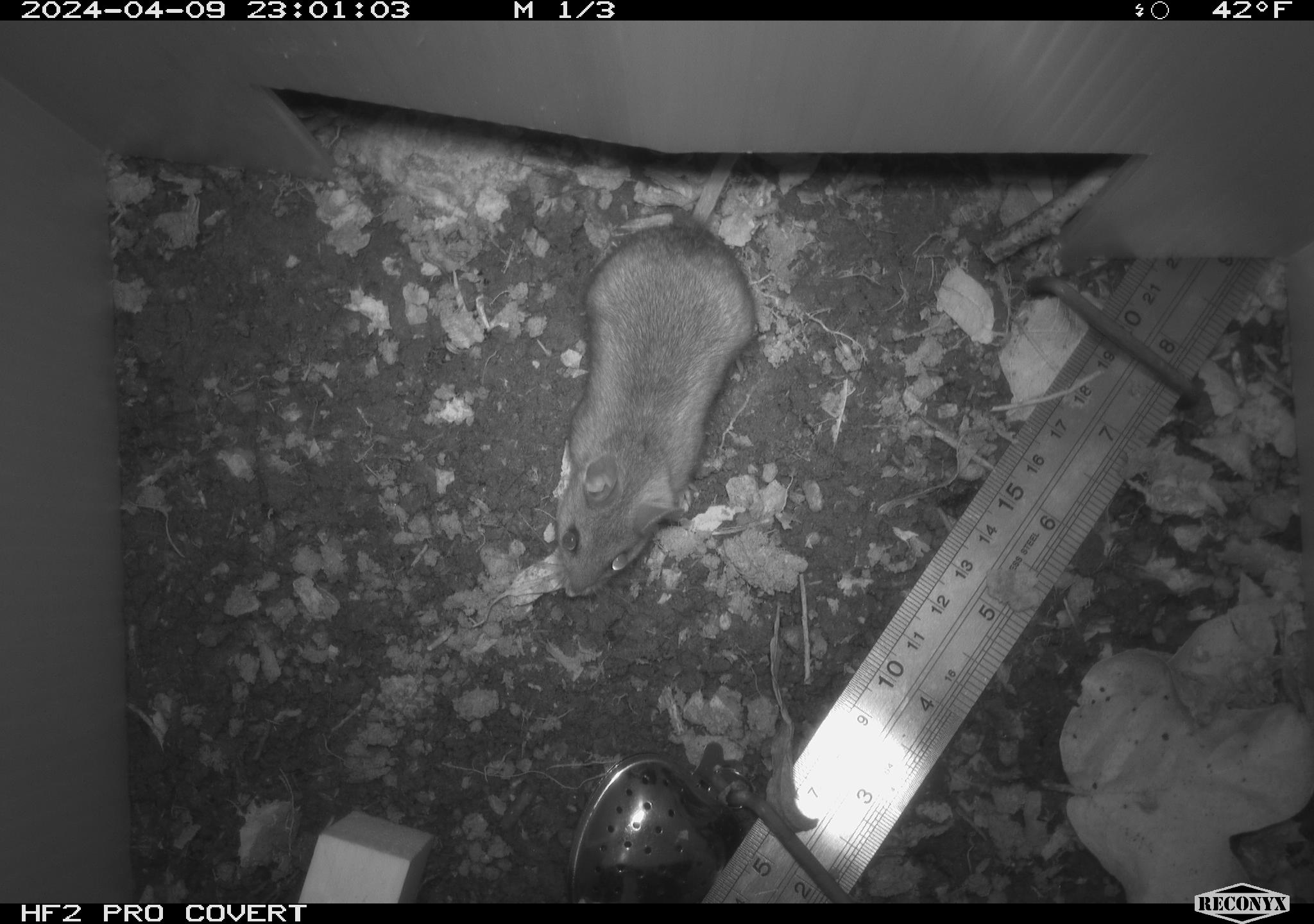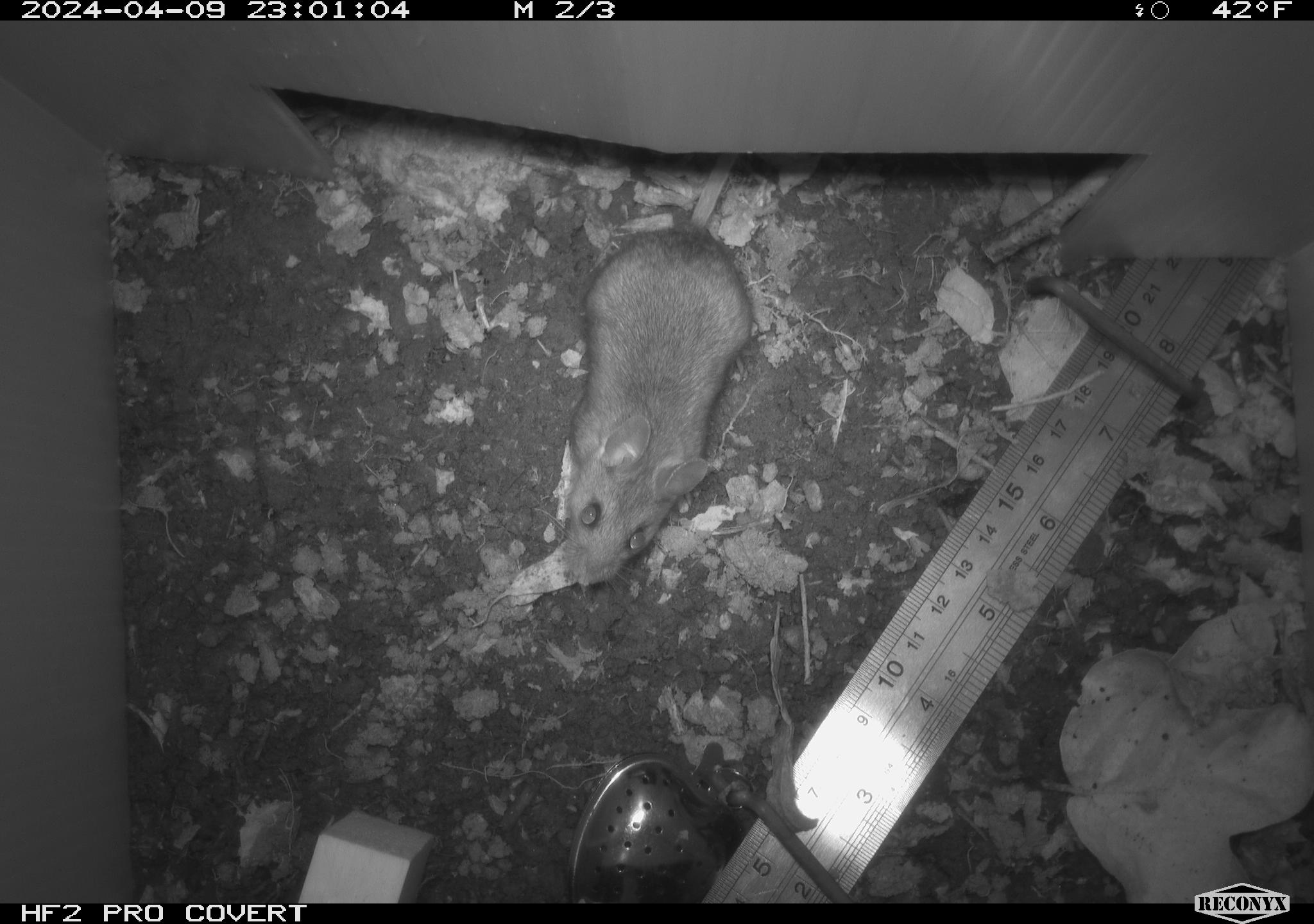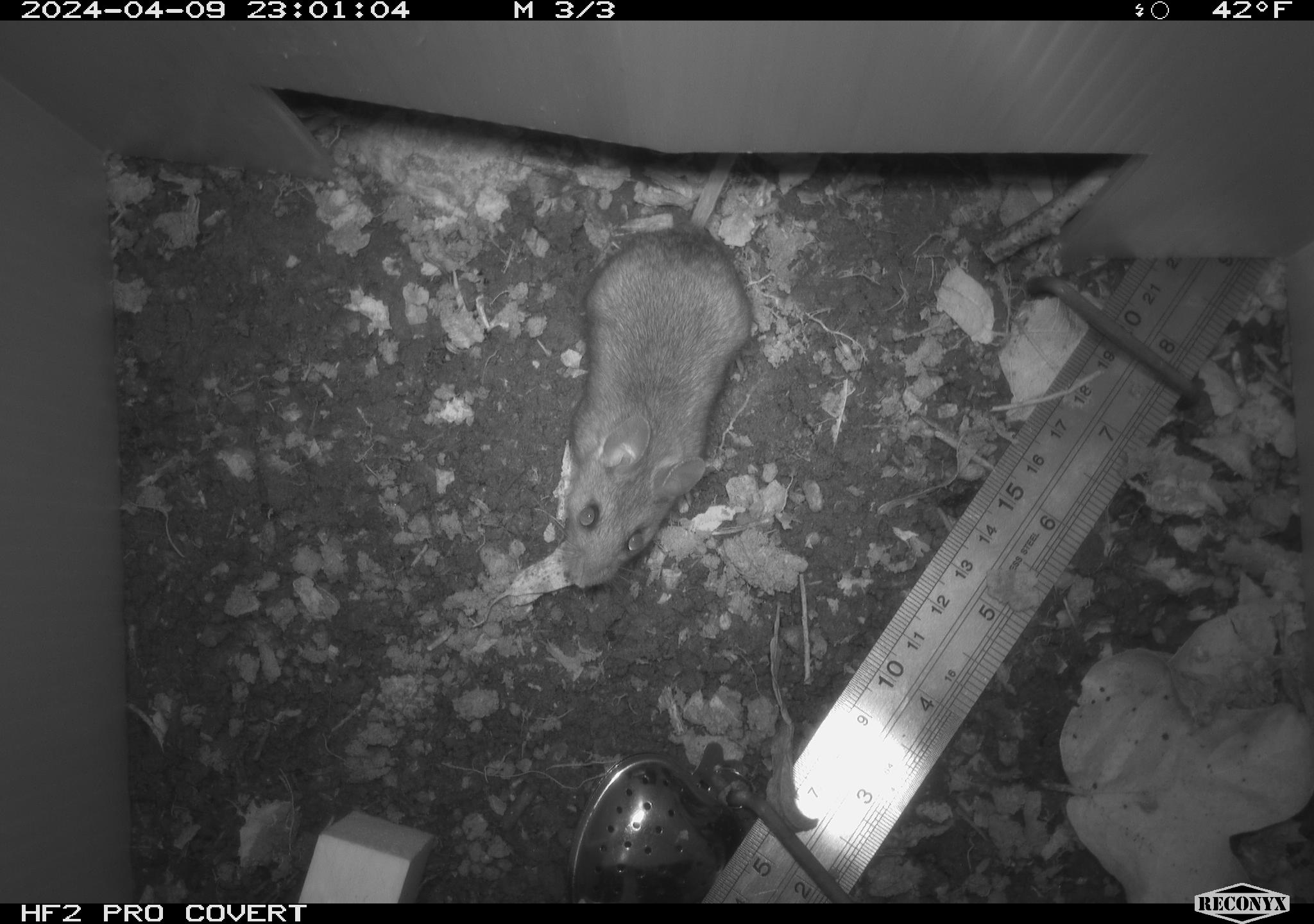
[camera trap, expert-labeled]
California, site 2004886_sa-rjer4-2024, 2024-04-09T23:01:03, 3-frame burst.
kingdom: Animalia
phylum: Chordata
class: Mammalia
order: Rodentia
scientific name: Rodentia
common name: woodrat or rat or mouse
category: woodrat or rat or mouse species